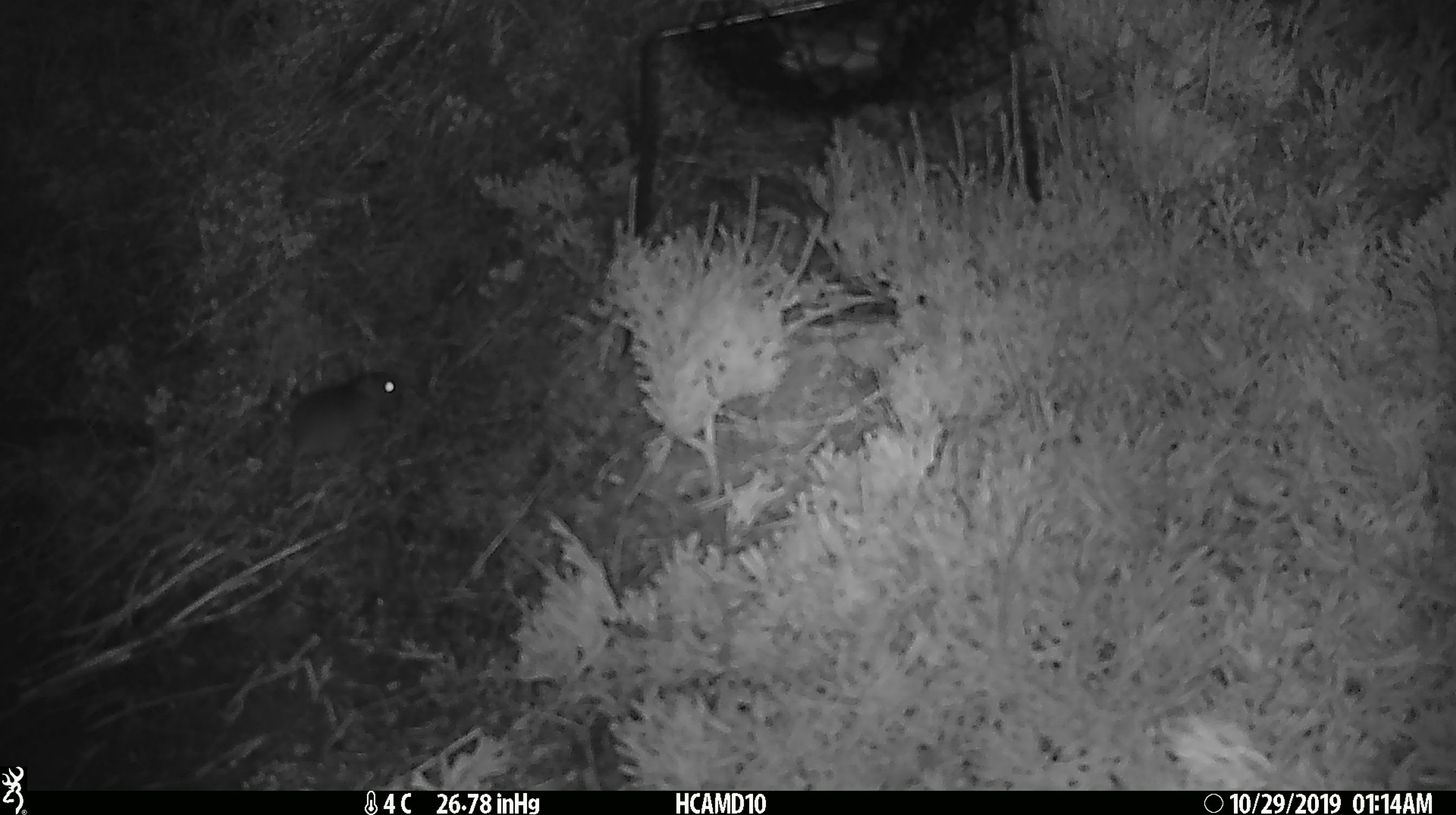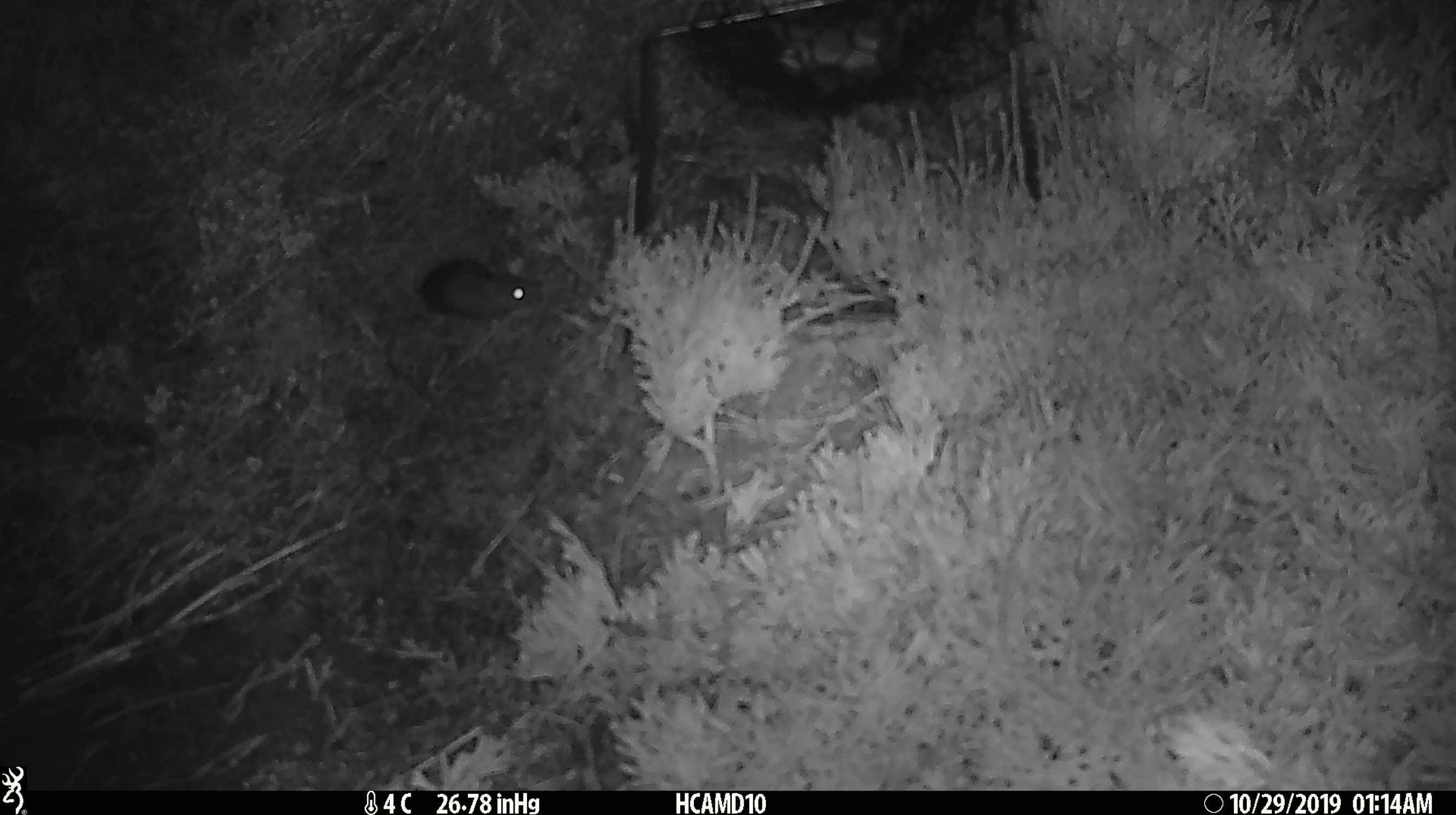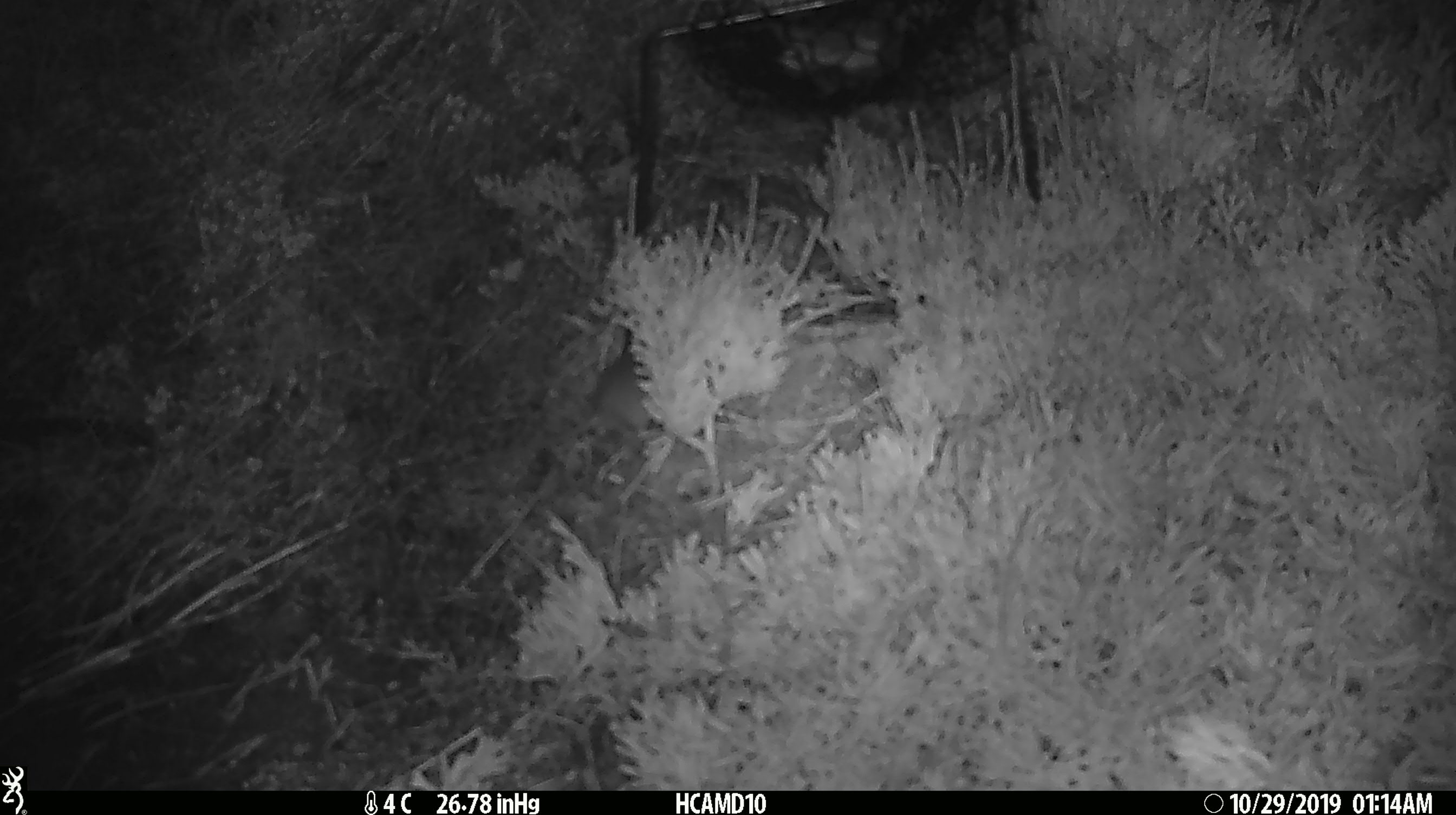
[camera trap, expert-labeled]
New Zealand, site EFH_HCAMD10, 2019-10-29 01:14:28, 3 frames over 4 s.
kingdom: Animalia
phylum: Chordata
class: Mammalia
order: Rodentia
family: Muridae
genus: Mus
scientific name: Mus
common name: mouse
Mouse (Mus).